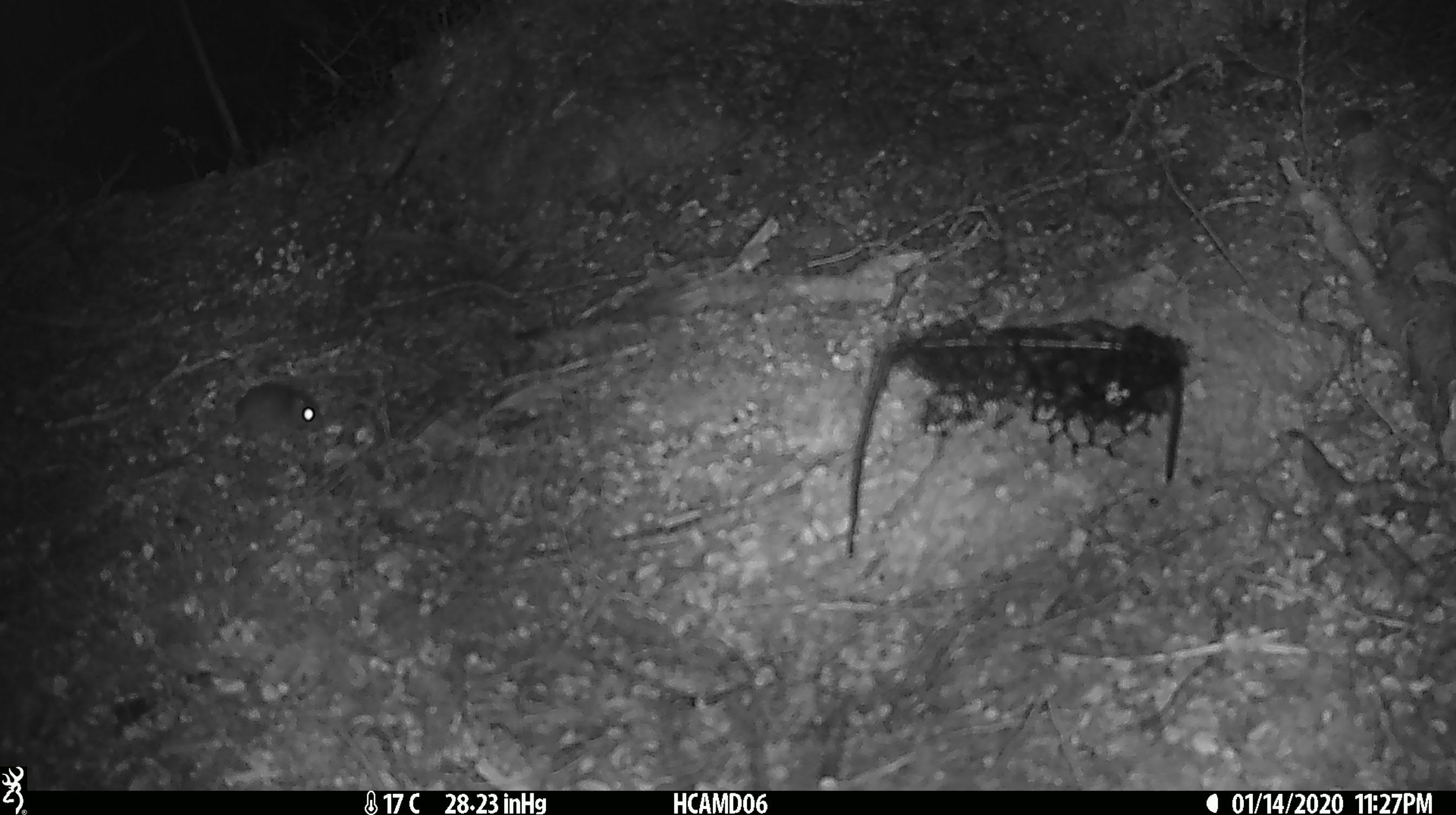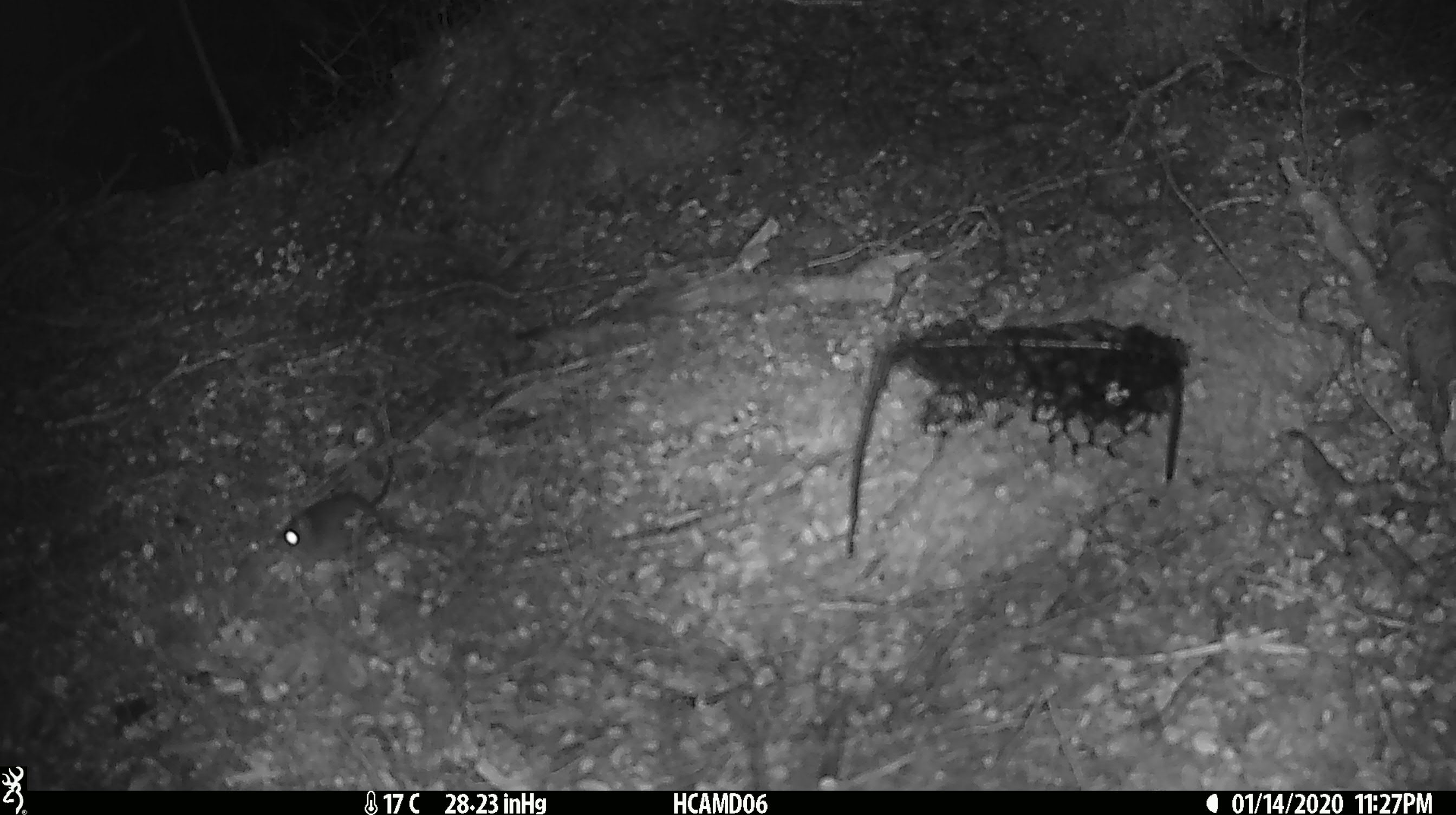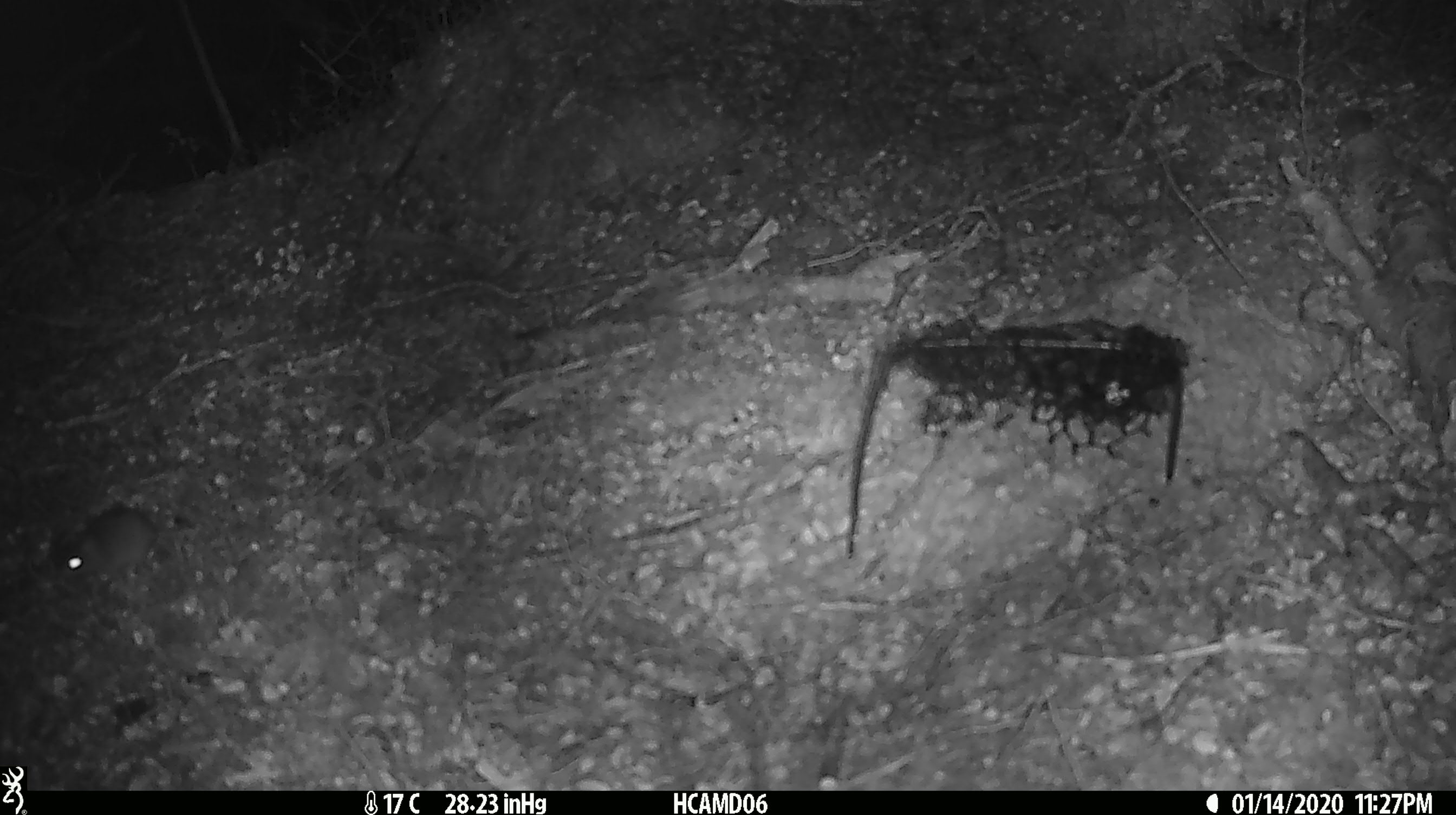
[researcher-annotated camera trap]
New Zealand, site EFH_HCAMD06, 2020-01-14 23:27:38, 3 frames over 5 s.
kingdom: Animalia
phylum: Chordata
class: Mammalia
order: Rodentia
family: Muridae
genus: Mus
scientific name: Mus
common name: mouse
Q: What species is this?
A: Mouse (Mus).